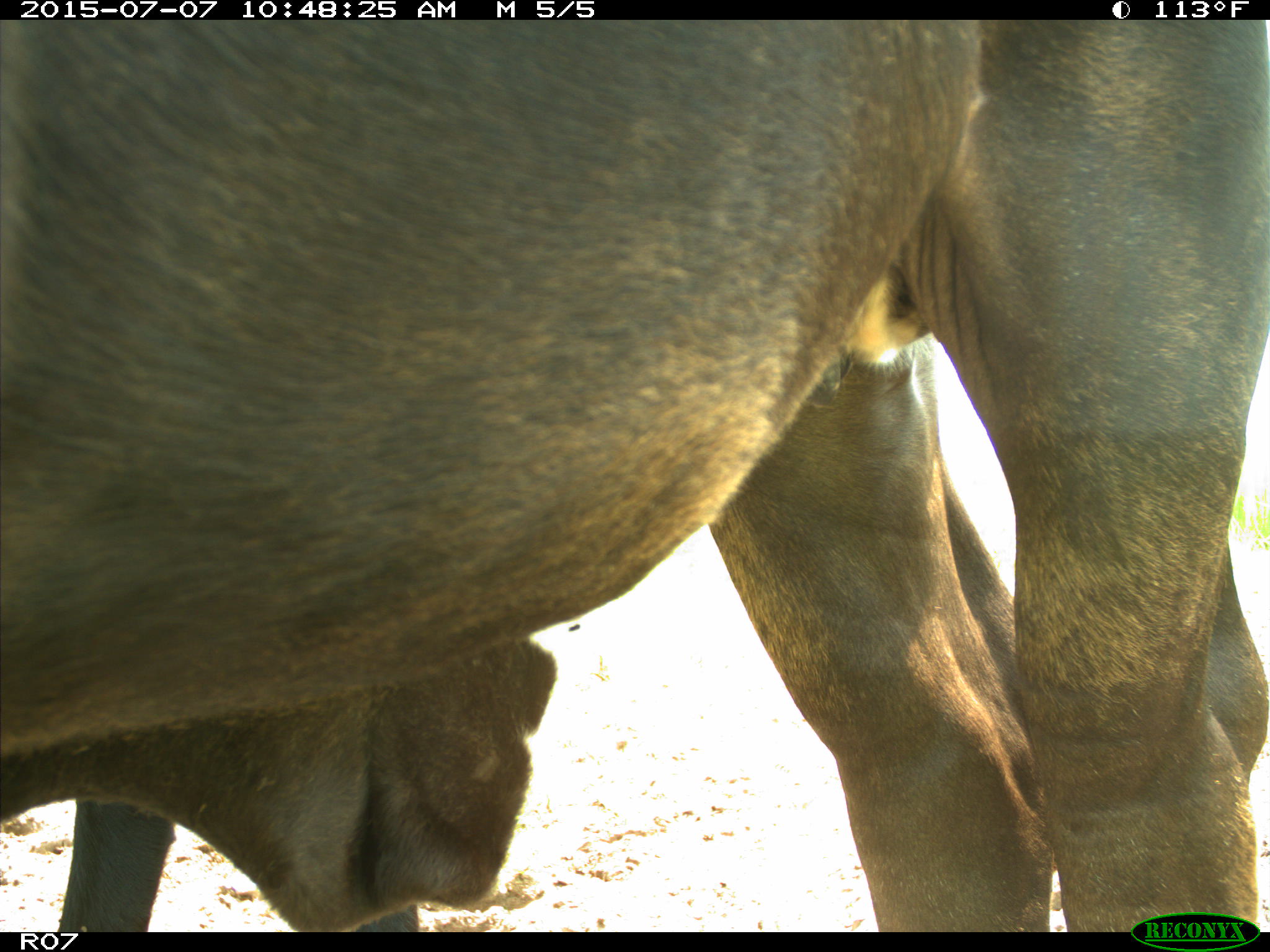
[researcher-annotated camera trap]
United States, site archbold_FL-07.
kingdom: Animalia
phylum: Chordata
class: Mammalia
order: Artiodactyla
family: Bovidae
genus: Bos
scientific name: Bos taurus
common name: domestic cow